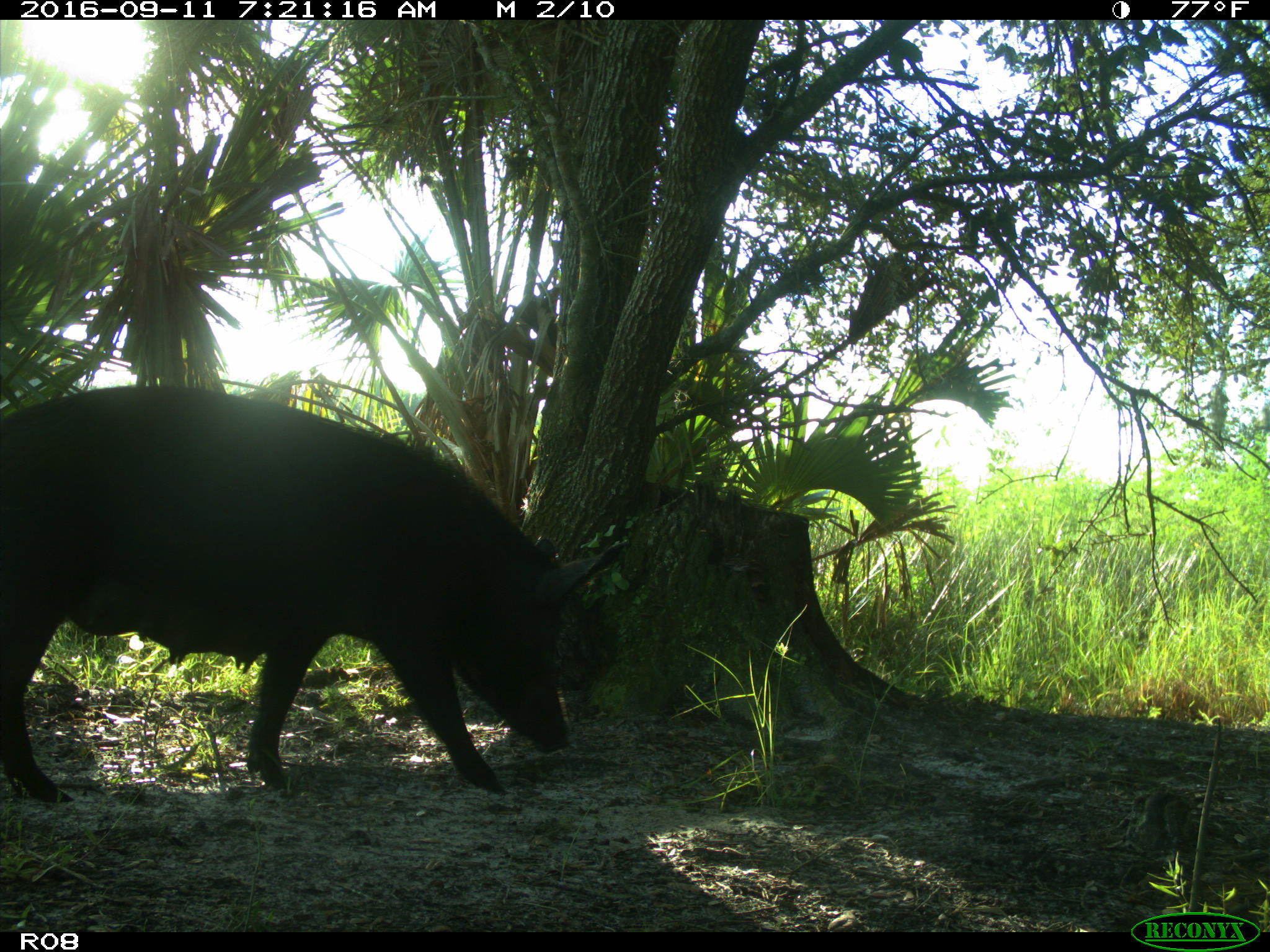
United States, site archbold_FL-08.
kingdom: Animalia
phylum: Chordata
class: Mammalia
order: Artiodactyla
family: Suidae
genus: Sus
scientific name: Sus scrofa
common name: wild boar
Sus scrofa (wild boar).